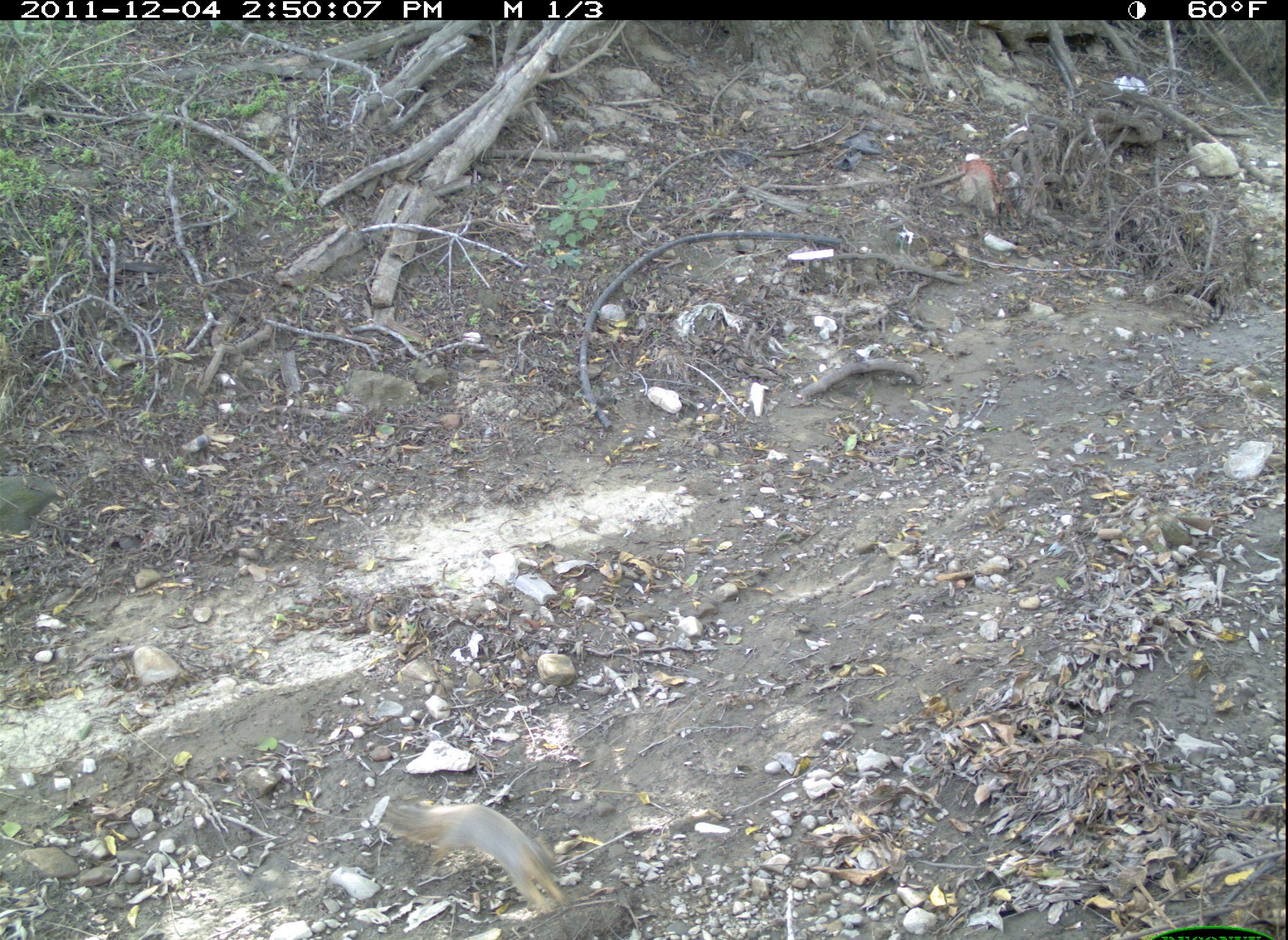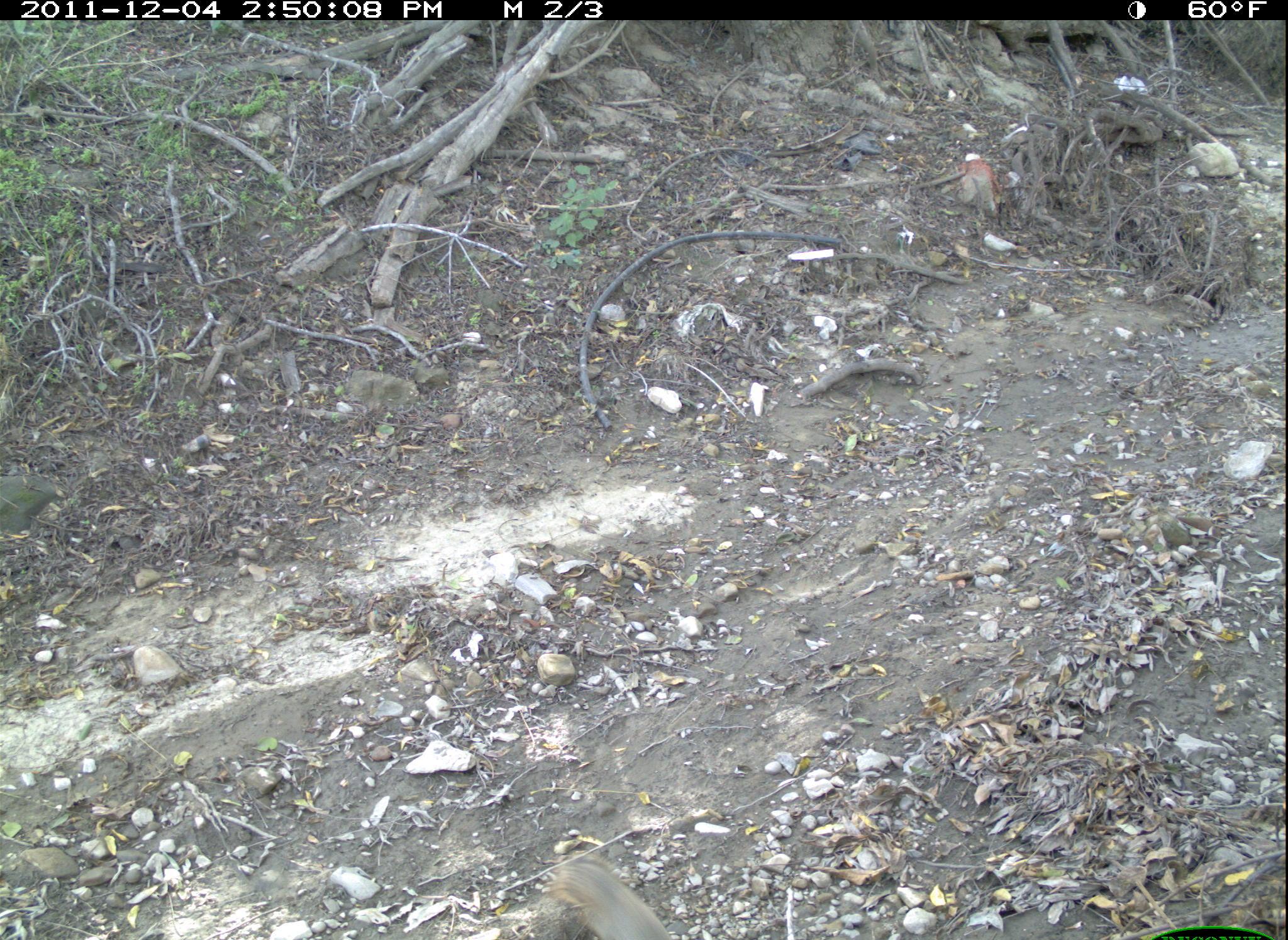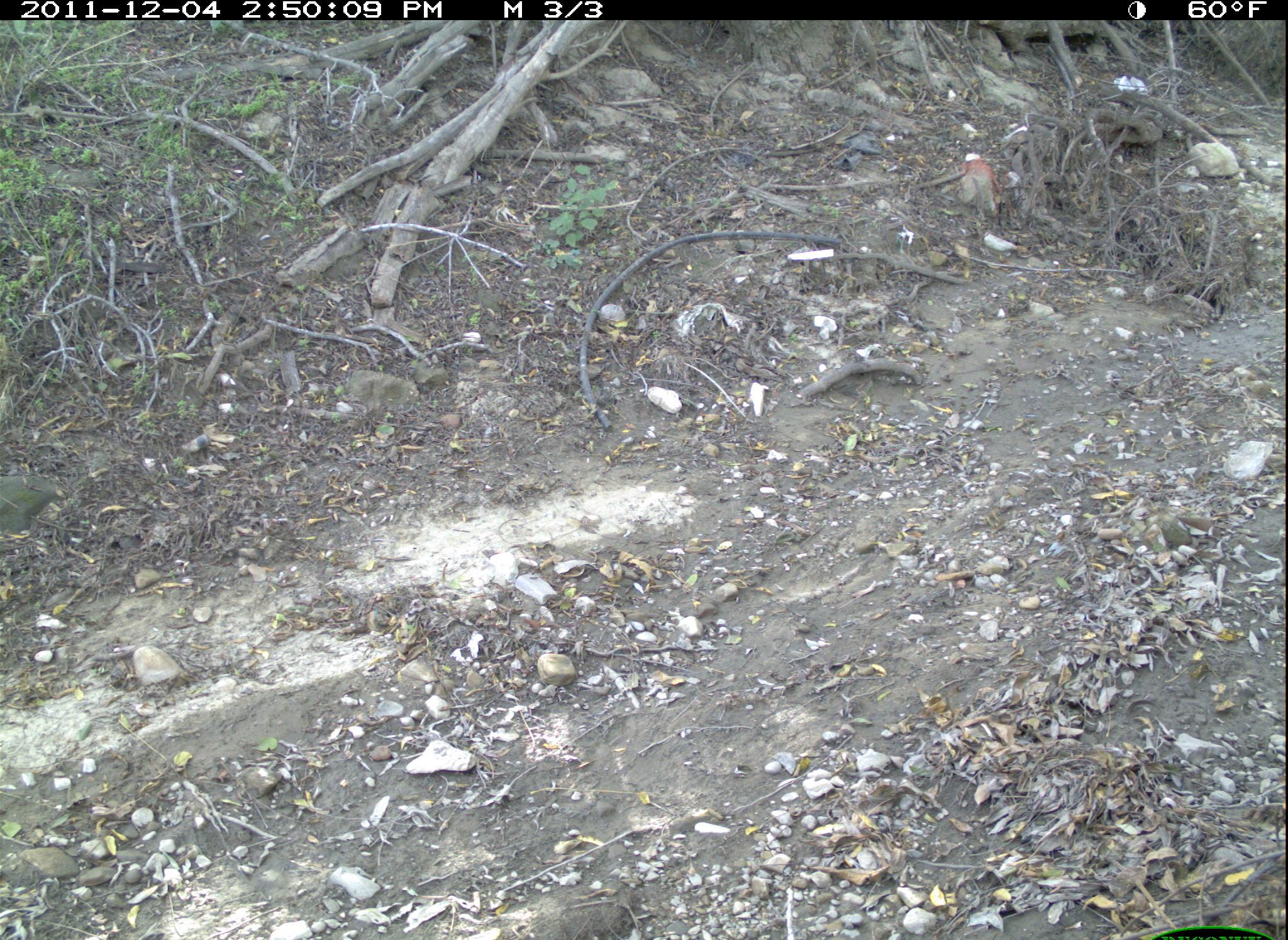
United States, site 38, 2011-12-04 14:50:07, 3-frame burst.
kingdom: Animalia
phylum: Chordata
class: Mammalia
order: Rodentia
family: Sciuridae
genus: Sciurus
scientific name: Sciurus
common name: squirrel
Squirrel (Sciurus).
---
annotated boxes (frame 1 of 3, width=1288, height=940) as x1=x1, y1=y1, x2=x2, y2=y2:
squirrel: x1=390, y1=794, x2=573, y2=918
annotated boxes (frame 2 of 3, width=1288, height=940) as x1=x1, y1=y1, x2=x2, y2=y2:
squirrel: x1=547, y1=852, x2=681, y2=940